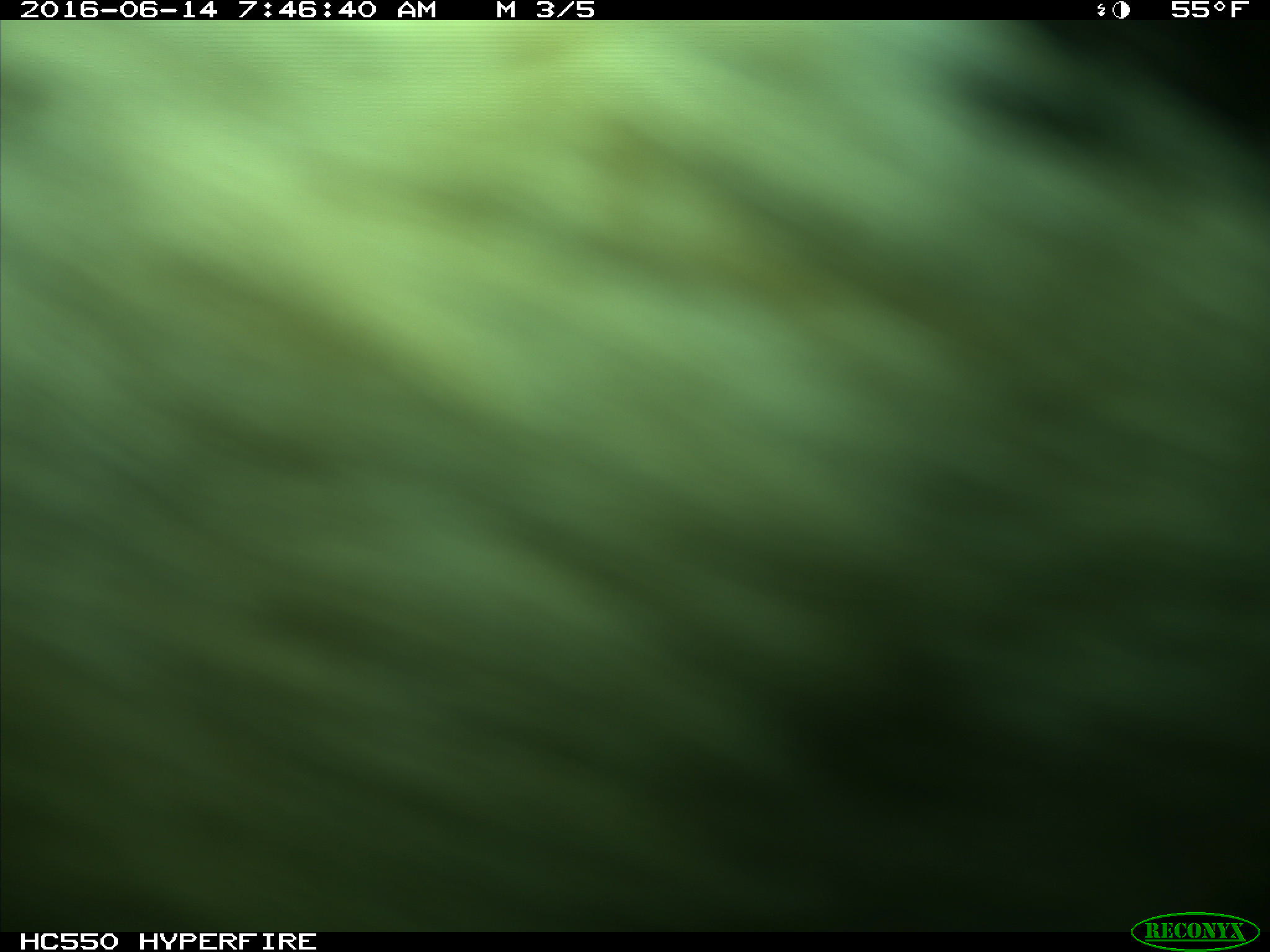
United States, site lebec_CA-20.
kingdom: Animalia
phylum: Chordata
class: Mammalia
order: Artiodactyla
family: Bovidae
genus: Bos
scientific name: Bos taurus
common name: domestic cow